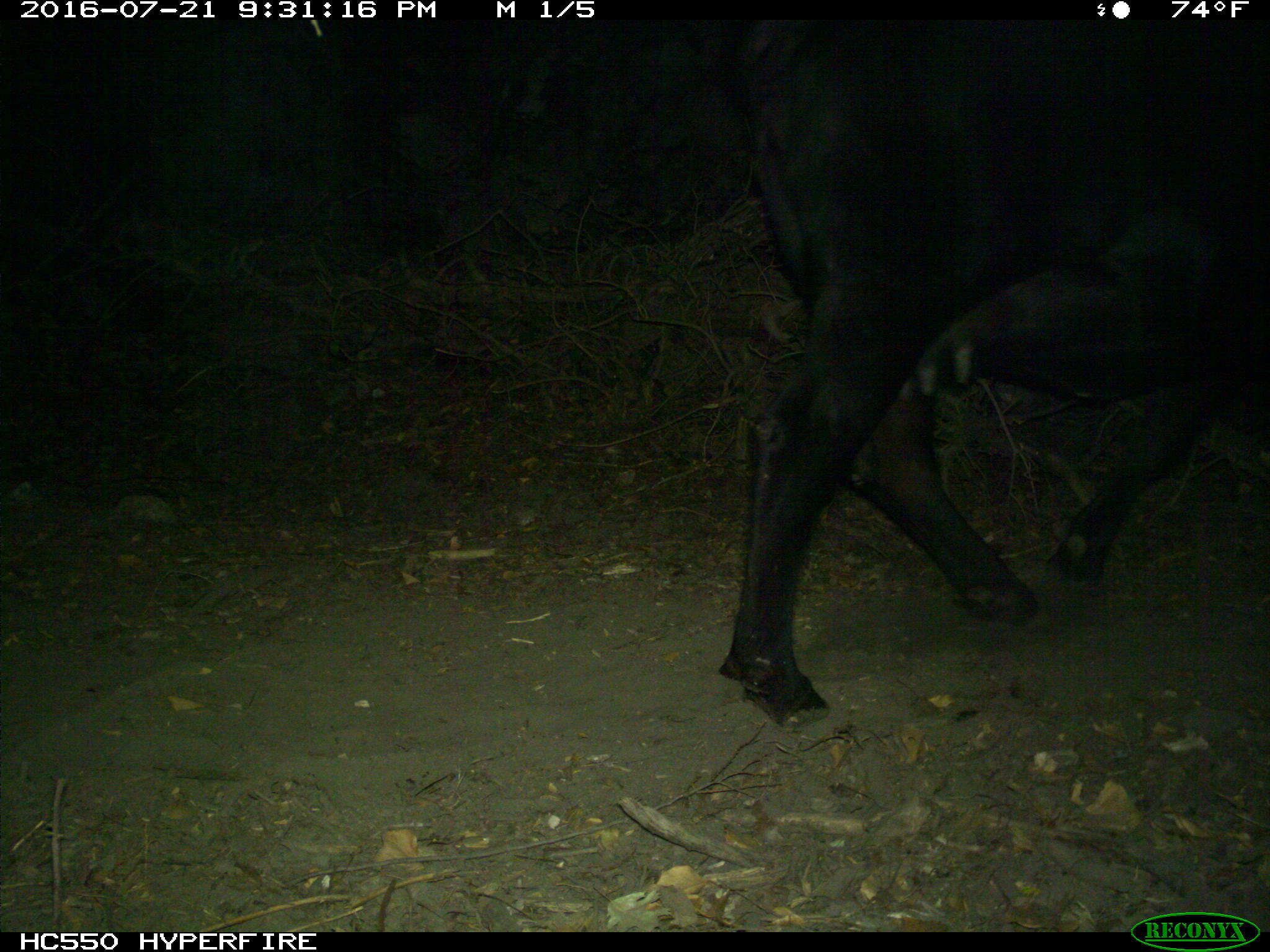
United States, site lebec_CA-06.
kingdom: Animalia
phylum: Chordata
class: Mammalia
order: Artiodactyla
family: Bovidae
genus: Bos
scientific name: Bos taurus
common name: domestic cow